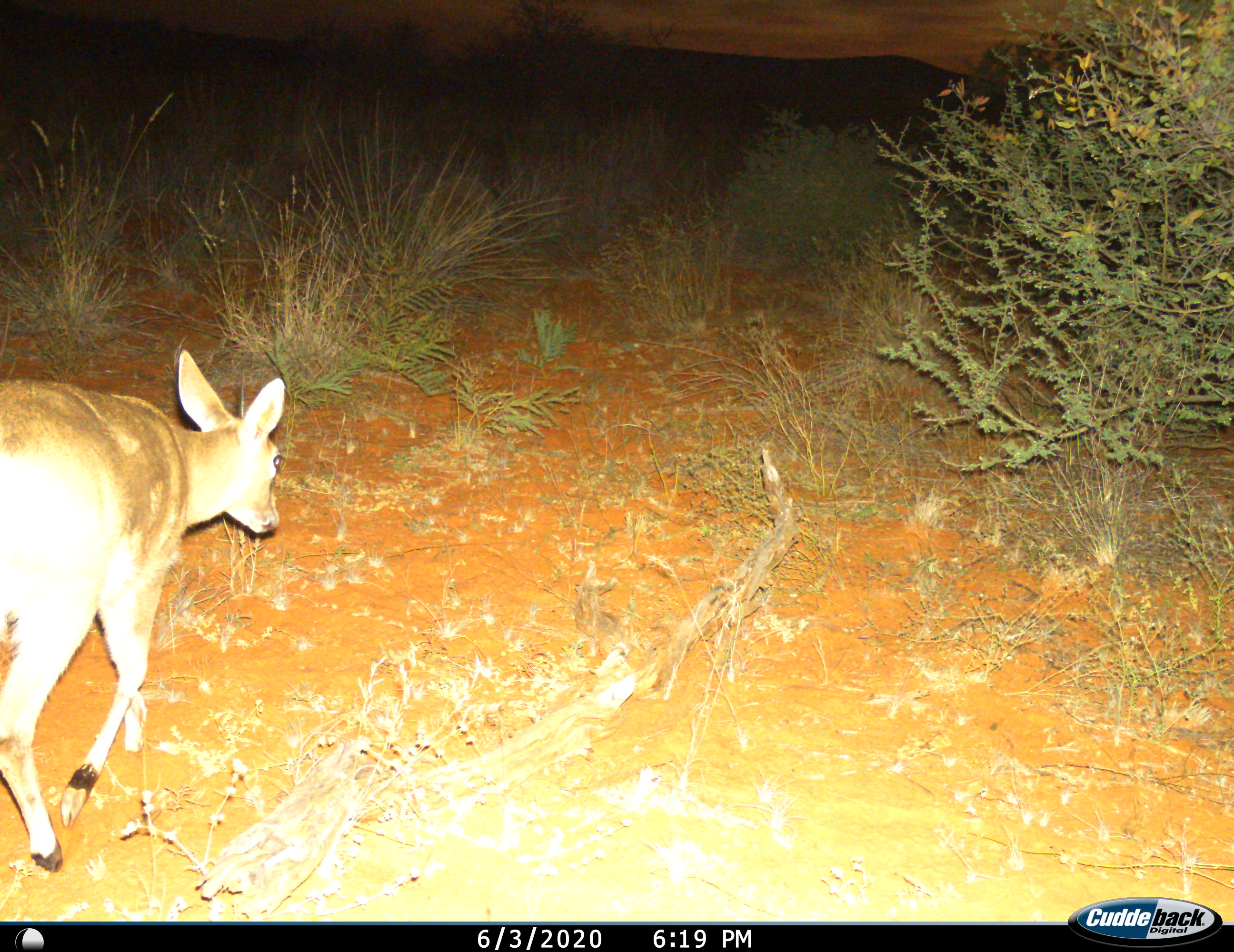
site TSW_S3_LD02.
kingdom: Animalia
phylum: Chordata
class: Mammalia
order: Artiodactyla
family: Bovidae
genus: Sylvicapra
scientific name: Sylvicapra grimmia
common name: common duiker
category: duikercommongrey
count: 1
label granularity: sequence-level